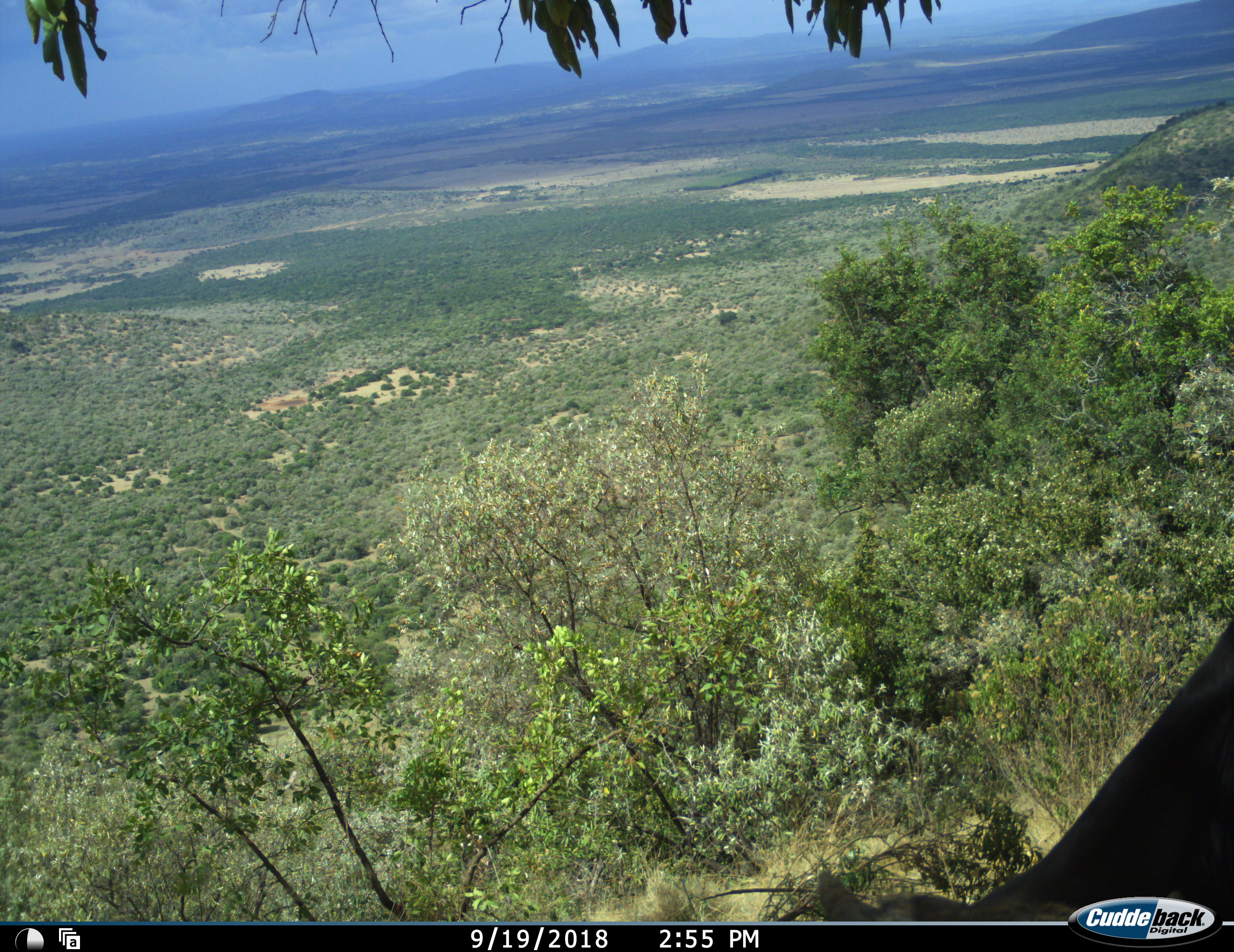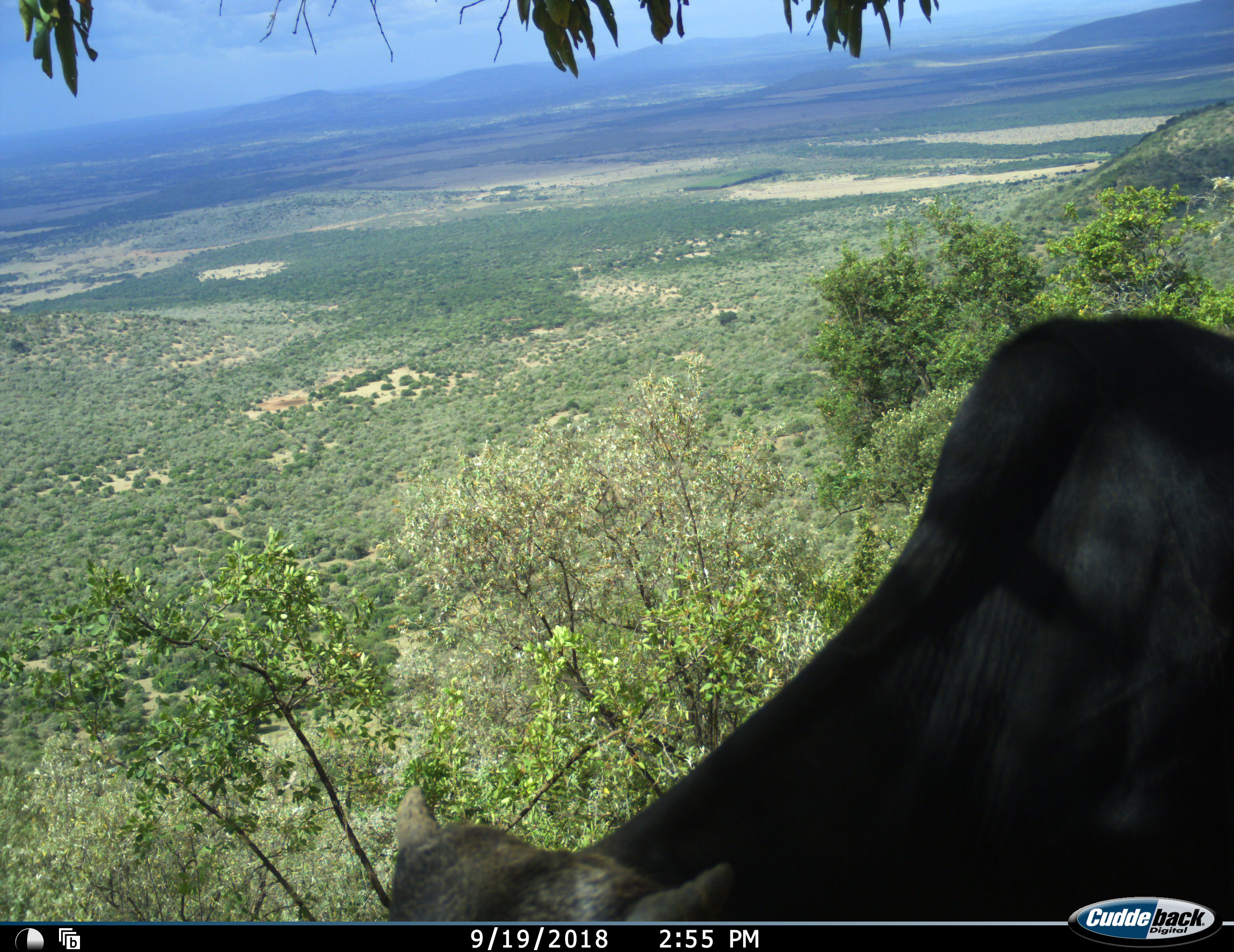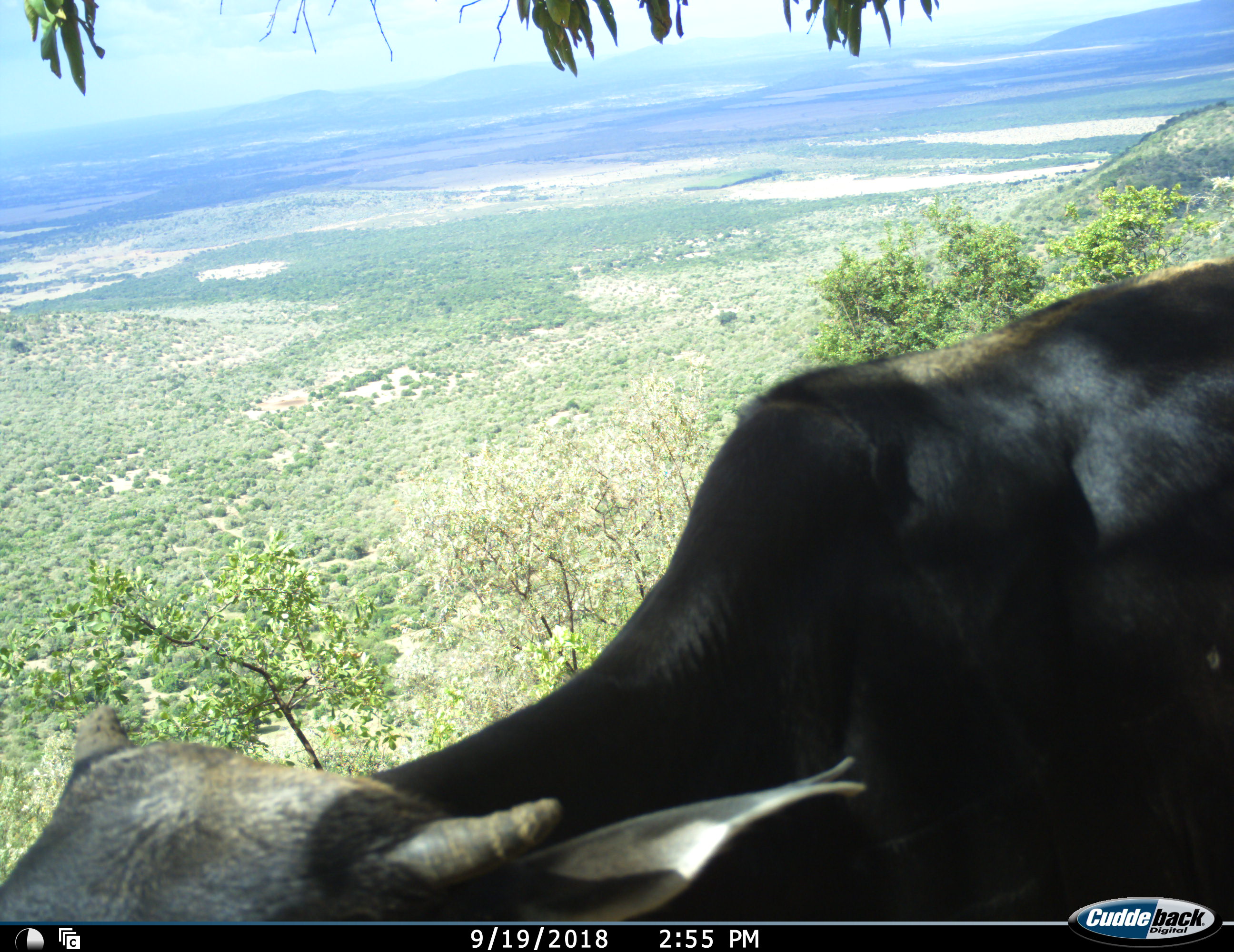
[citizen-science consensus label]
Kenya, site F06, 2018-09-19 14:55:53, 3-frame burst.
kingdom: Animalia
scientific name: Animalia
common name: animal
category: domesticanimal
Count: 1.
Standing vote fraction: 14%.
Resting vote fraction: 0%.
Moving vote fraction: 86%.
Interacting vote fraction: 0%.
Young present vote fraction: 0%.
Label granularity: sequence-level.